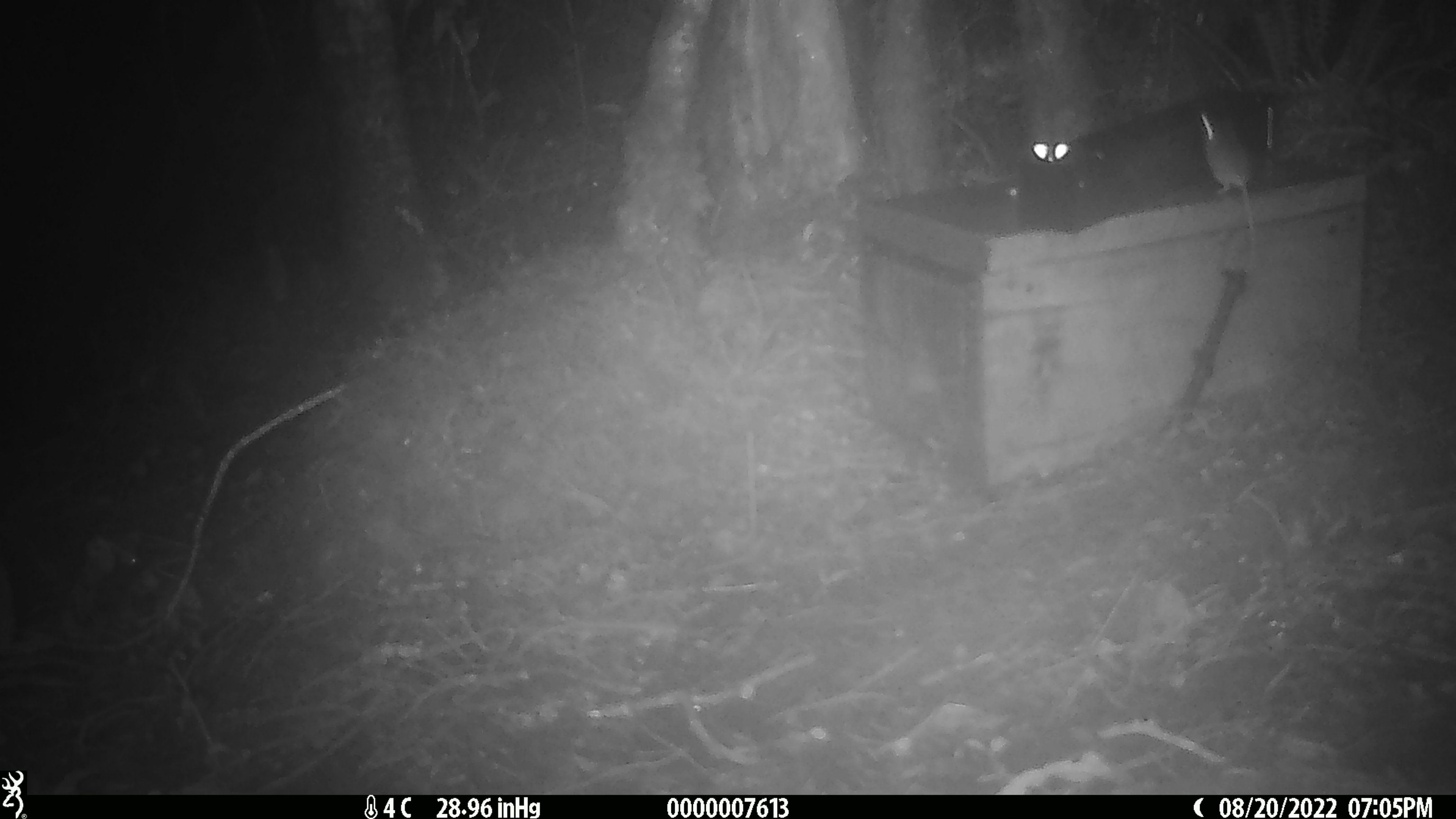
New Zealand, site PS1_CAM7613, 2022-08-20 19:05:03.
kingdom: Animalia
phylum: Chordata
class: Mammalia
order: Rodentia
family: Muridae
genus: Mus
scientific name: Mus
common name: mouse